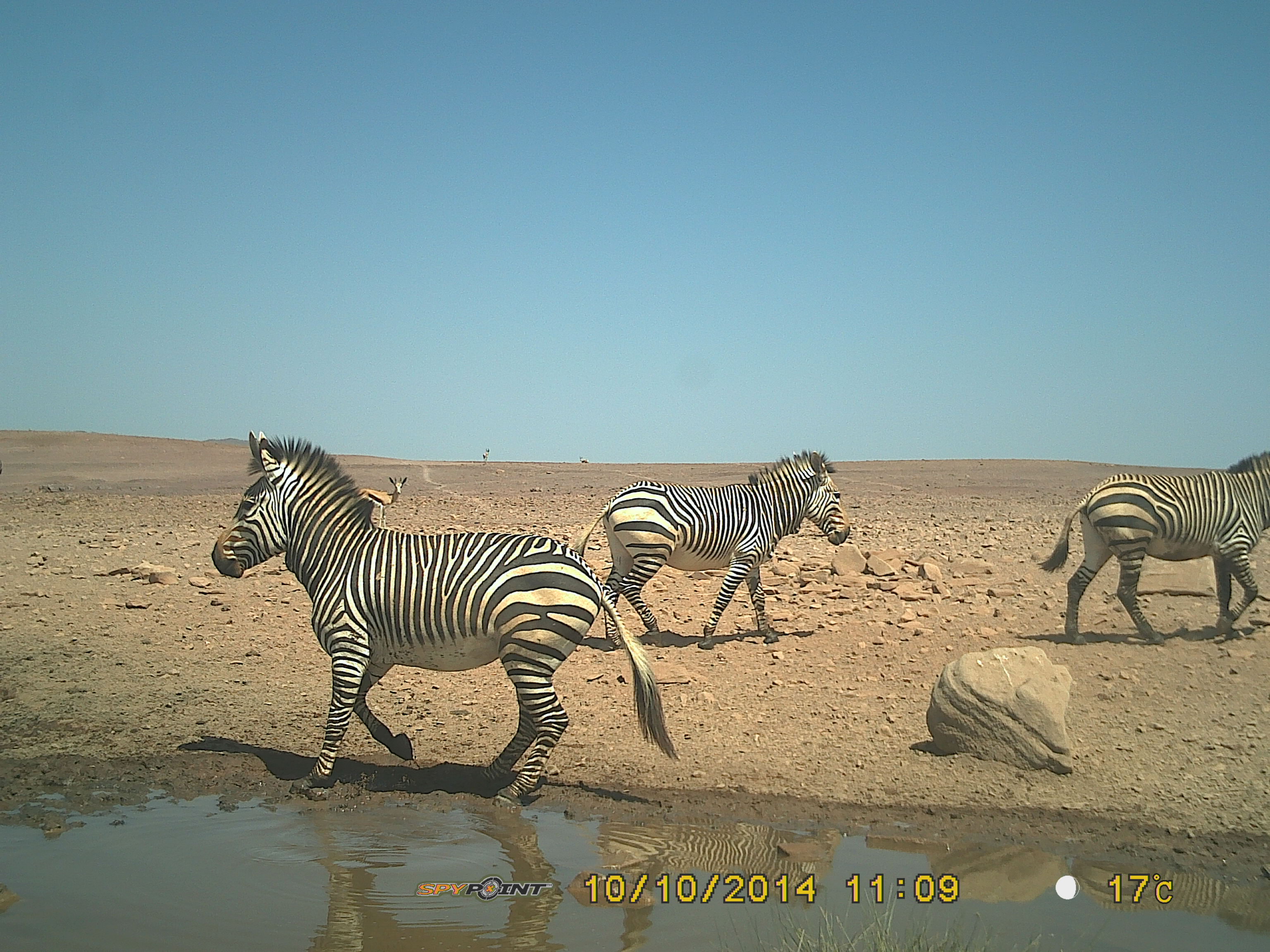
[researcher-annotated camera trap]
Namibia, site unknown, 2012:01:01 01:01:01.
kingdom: Animalia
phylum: Chordata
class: Mammalia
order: Perissodactyla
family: Equidae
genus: Equus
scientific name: Equus zebra hartmannae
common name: hartmann's mountain zebra